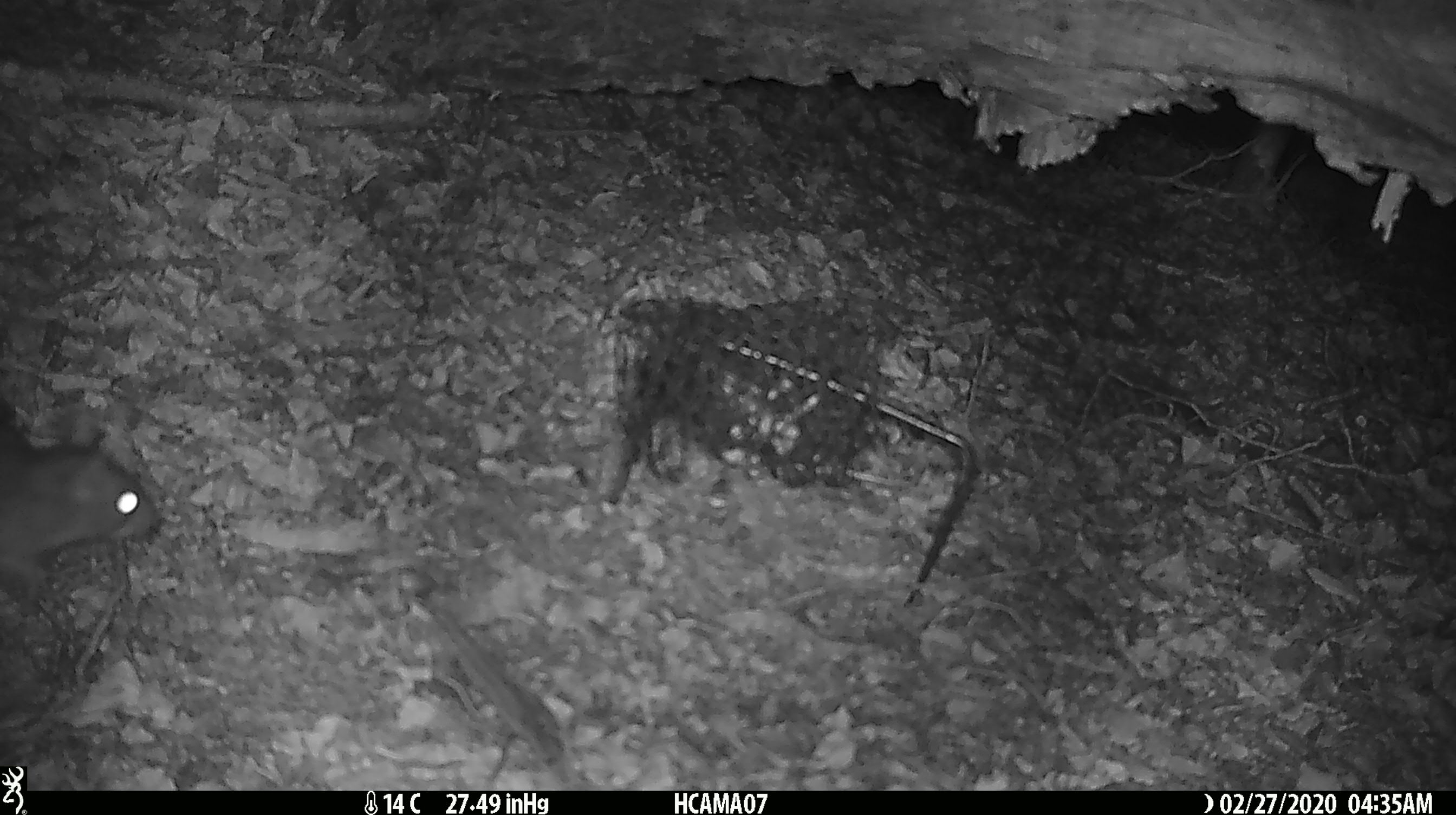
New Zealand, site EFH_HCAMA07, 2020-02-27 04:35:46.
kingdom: Animalia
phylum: Chordata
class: Mammalia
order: Rodentia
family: Muridae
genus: Rattus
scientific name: Rattus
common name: rat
Rat (Rattus).